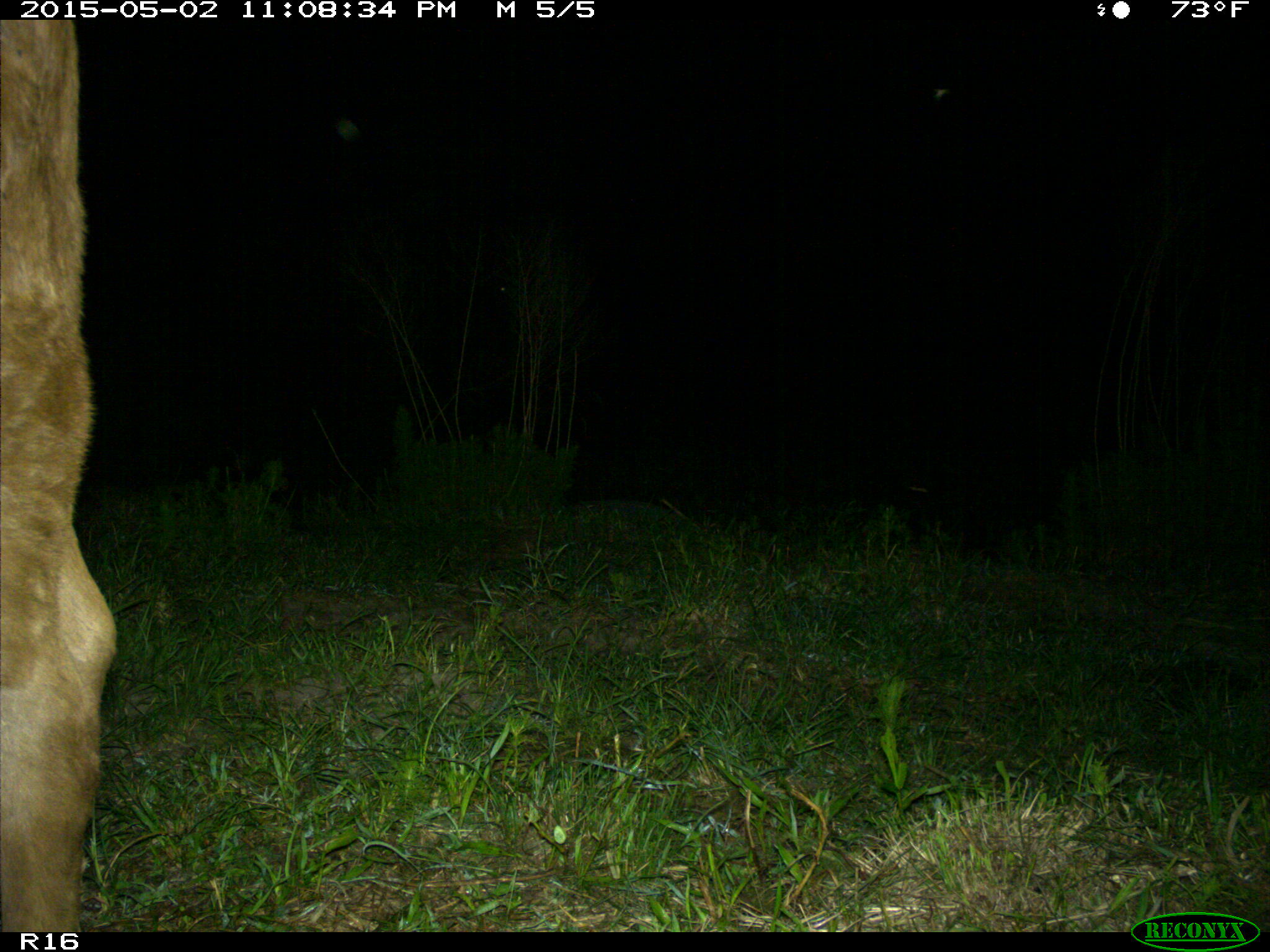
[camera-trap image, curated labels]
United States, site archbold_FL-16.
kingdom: Animalia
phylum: Chordata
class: Mammalia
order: Artiodactyla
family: Bovidae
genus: Bos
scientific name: Bos taurus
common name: domestic cow